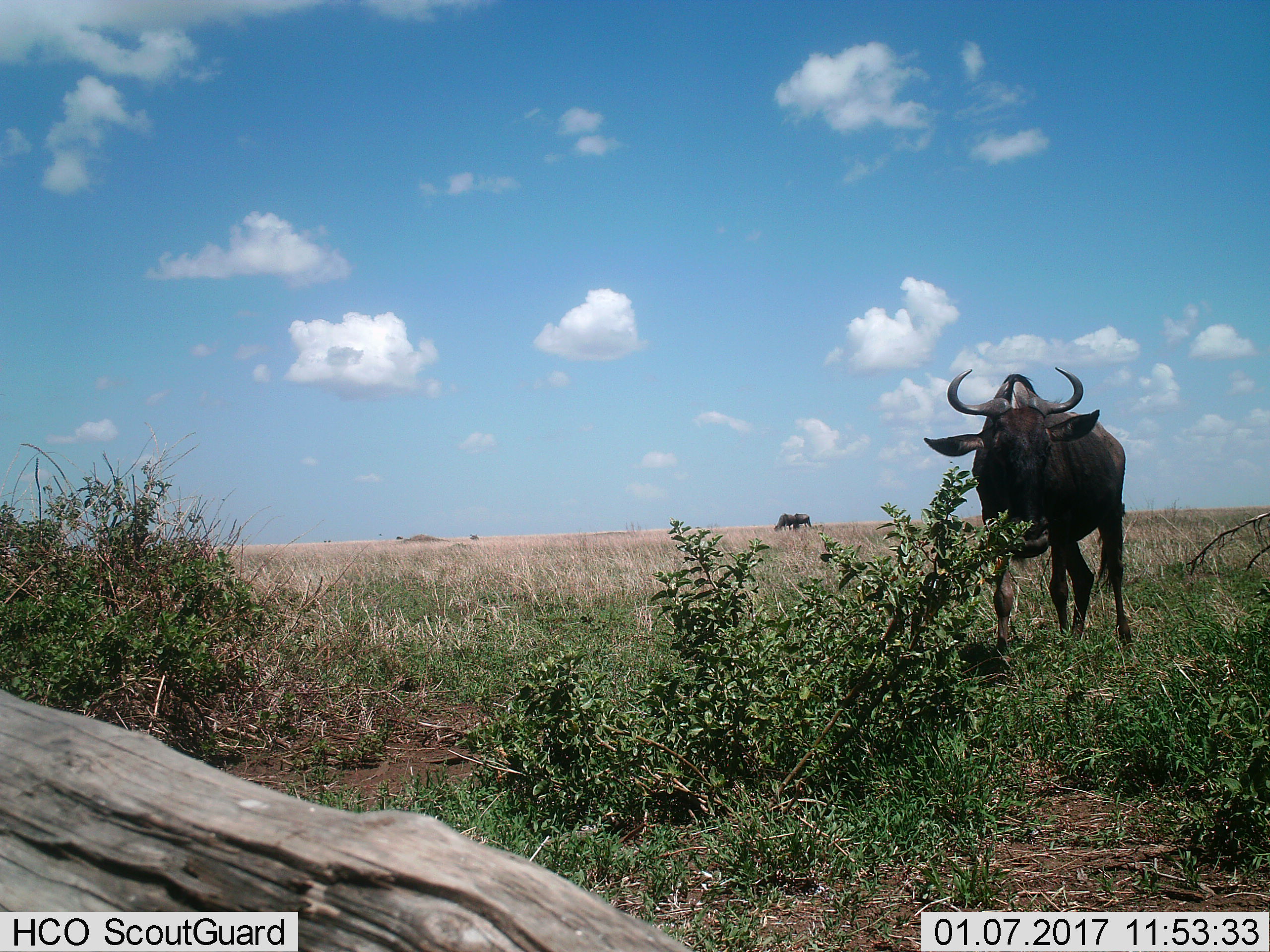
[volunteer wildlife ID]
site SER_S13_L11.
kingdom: Animalia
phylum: Chordata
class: Mammalia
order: Artiodactyla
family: Bovidae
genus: Connochaetes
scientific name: Connochaetes taurinus taurinus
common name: blue wildebeest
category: wildebeestblue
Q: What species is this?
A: Wildebeestblue (blue wildebeest) (Connochaetes taurinus taurinus).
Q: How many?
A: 2.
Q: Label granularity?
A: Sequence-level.